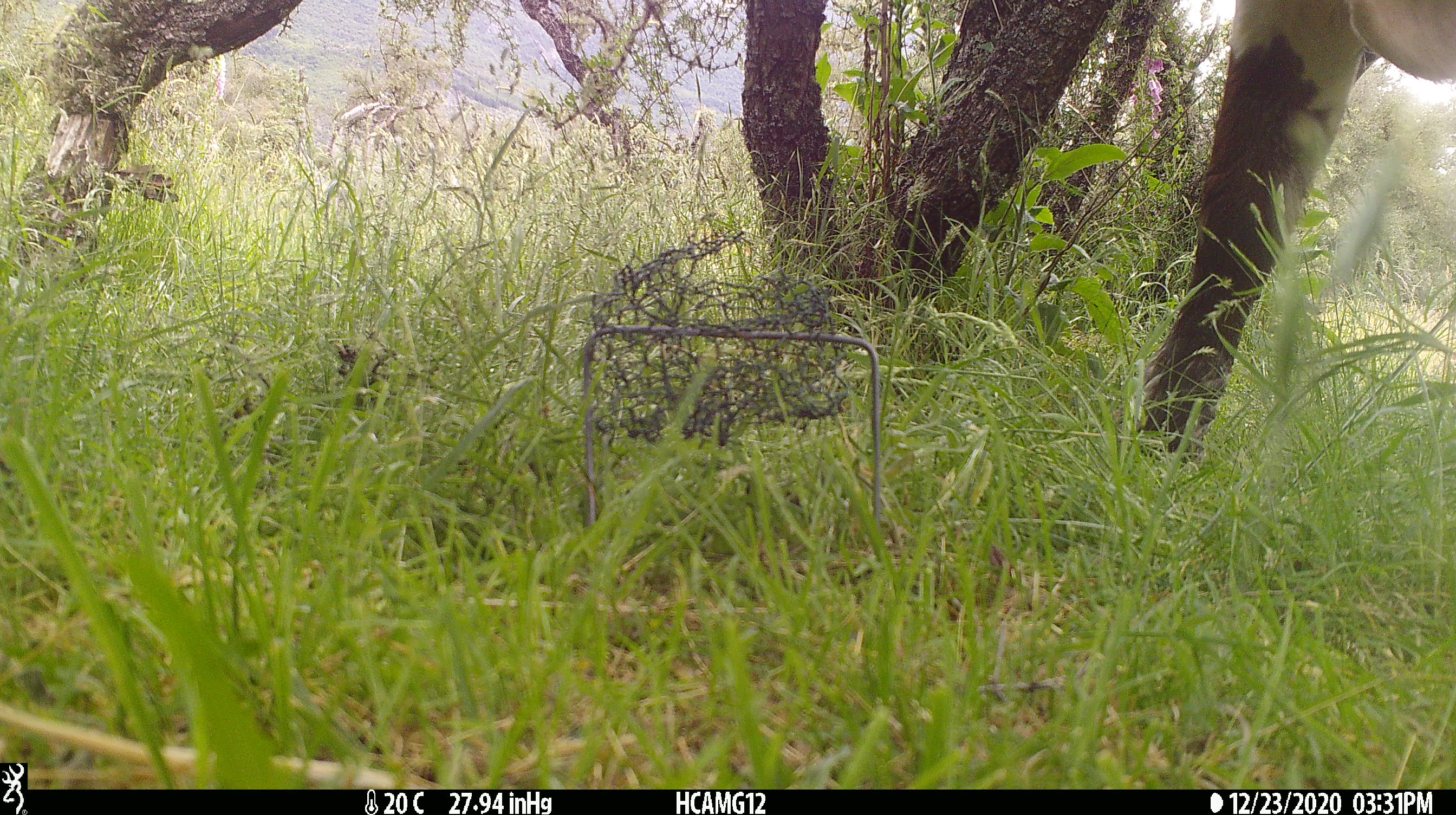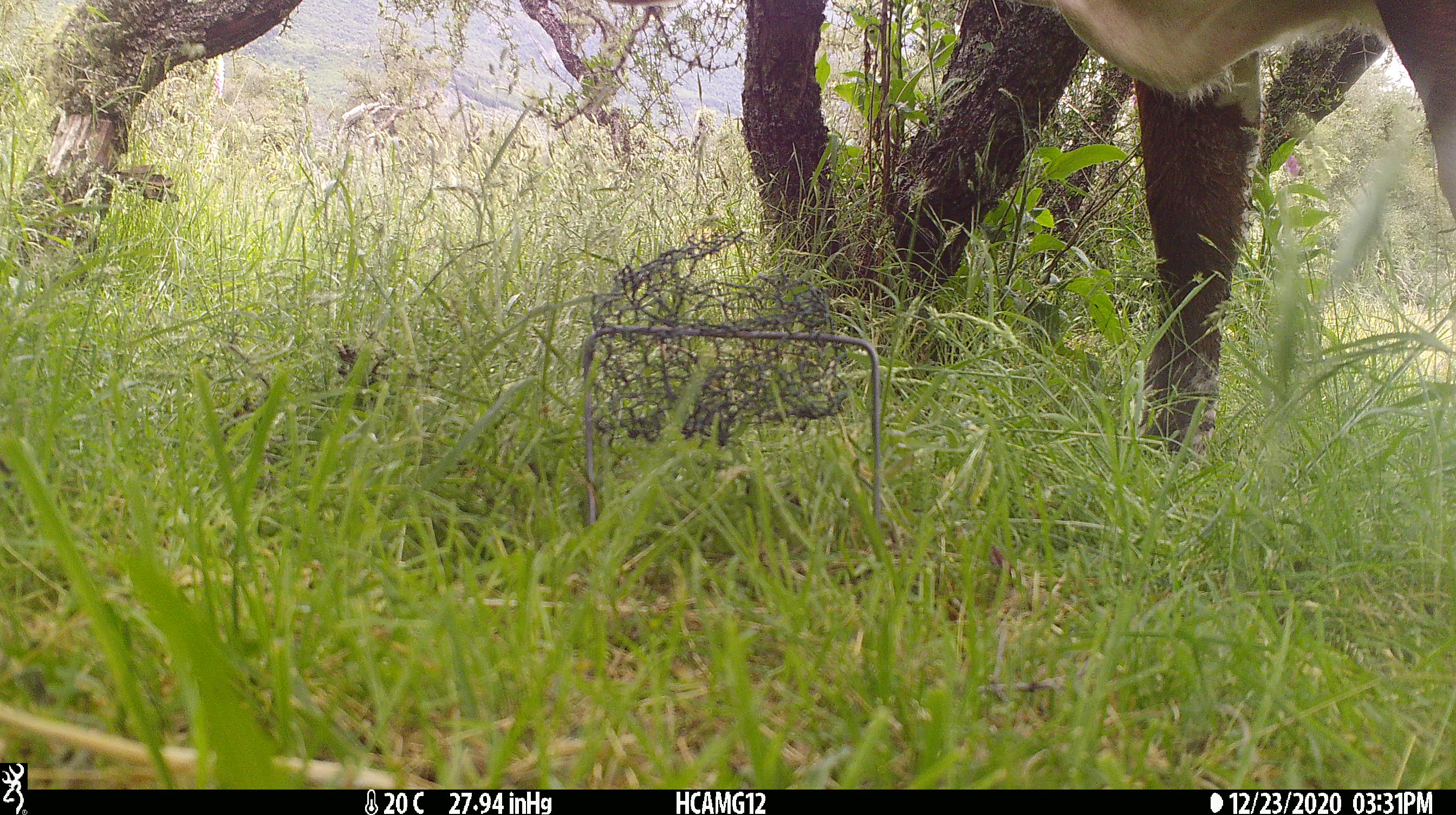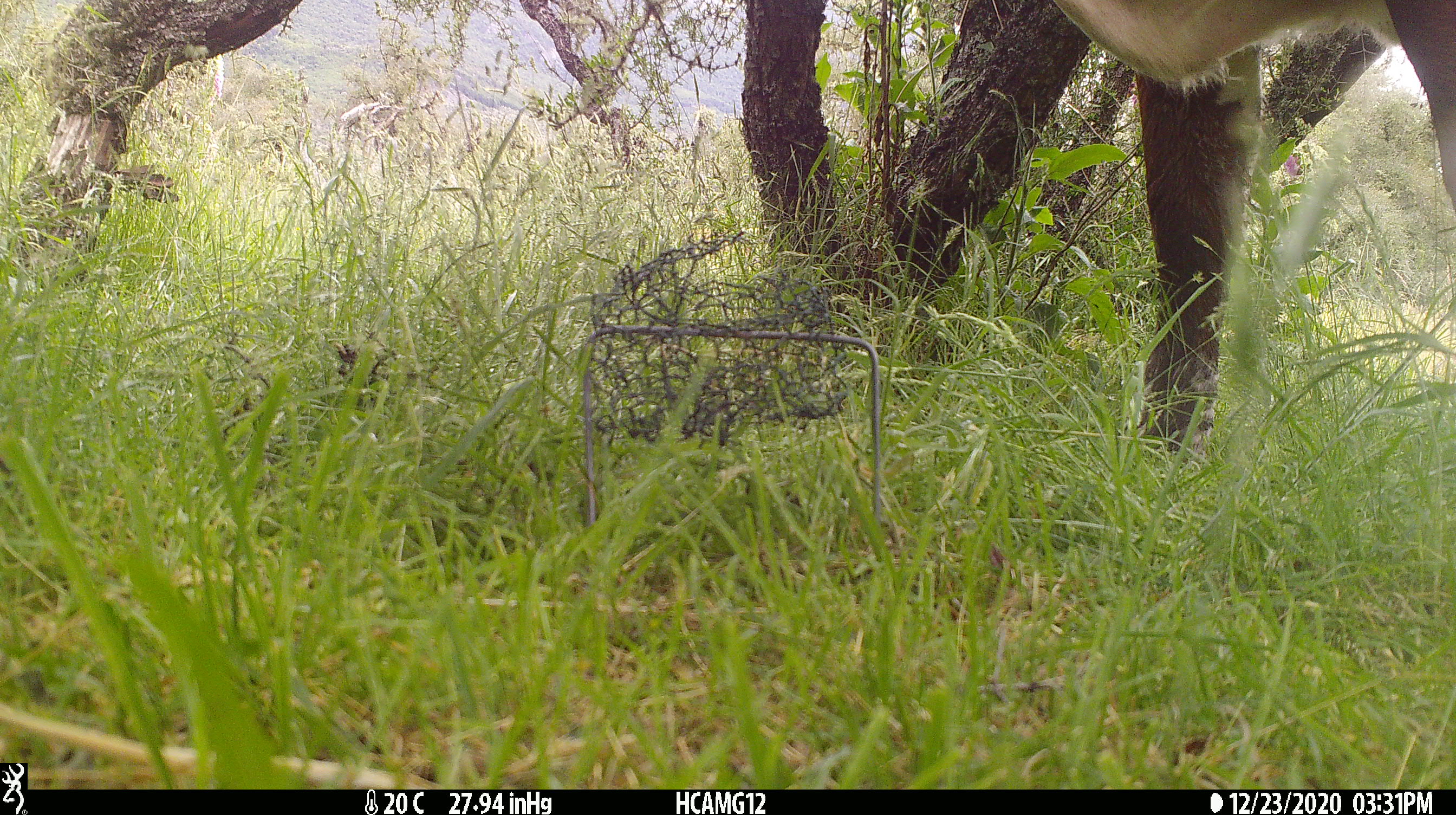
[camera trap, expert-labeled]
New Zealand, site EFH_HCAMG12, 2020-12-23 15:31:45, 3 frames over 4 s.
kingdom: Animalia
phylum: Chordata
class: Mammalia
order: Artiodactyla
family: Bovidae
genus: Bos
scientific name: Bos taurus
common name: domestic cow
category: cow